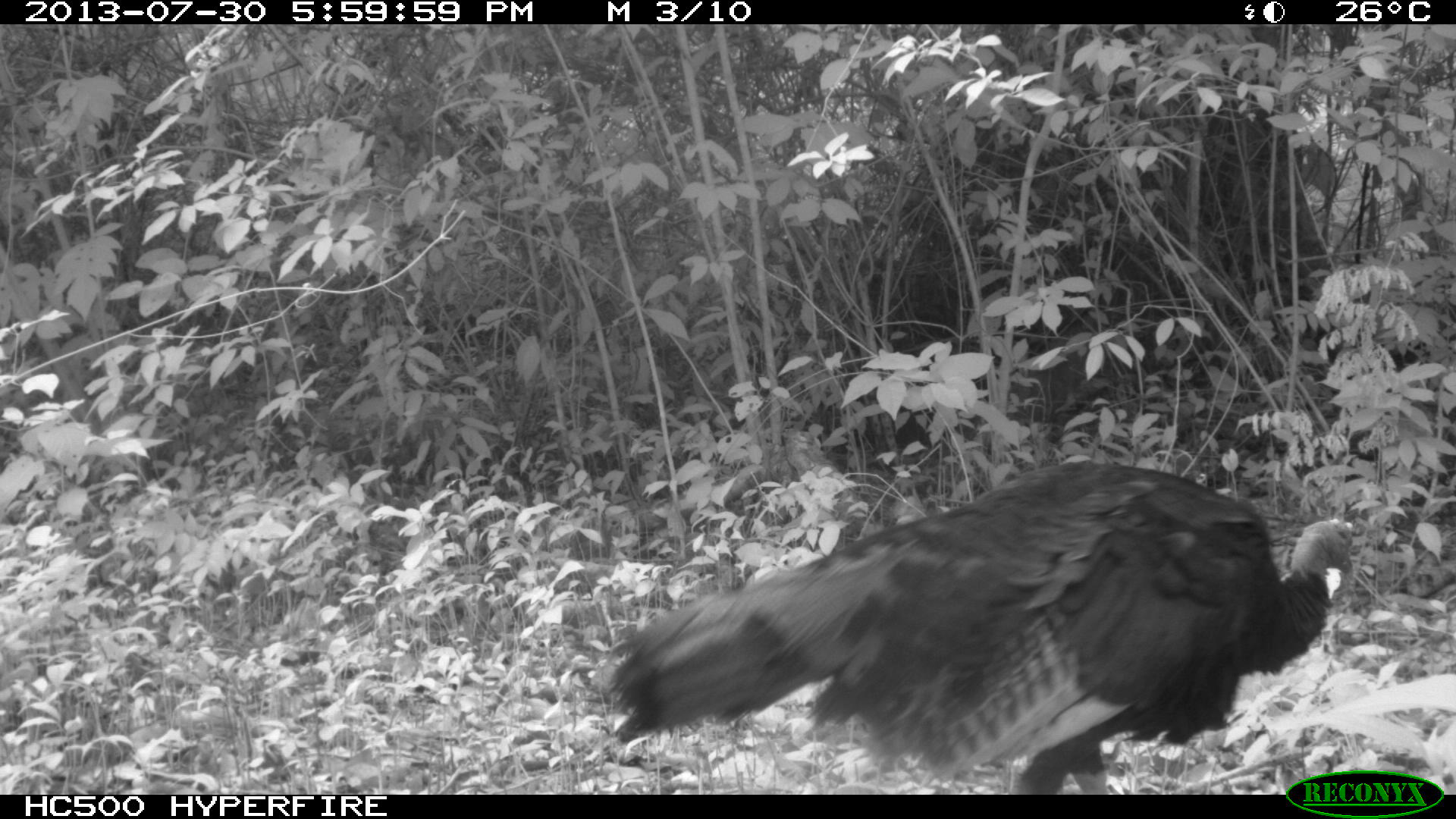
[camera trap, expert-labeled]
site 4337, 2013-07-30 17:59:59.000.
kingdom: Animalia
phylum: Chordata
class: Aves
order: Galliformes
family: Phasianidae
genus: Meleagris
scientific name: Meleagris ocellata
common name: ocellated turkey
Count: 1.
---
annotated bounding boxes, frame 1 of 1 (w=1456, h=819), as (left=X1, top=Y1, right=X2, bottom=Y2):
meleagris ocellata: (left=604, top=459, right=1356, bottom=795)